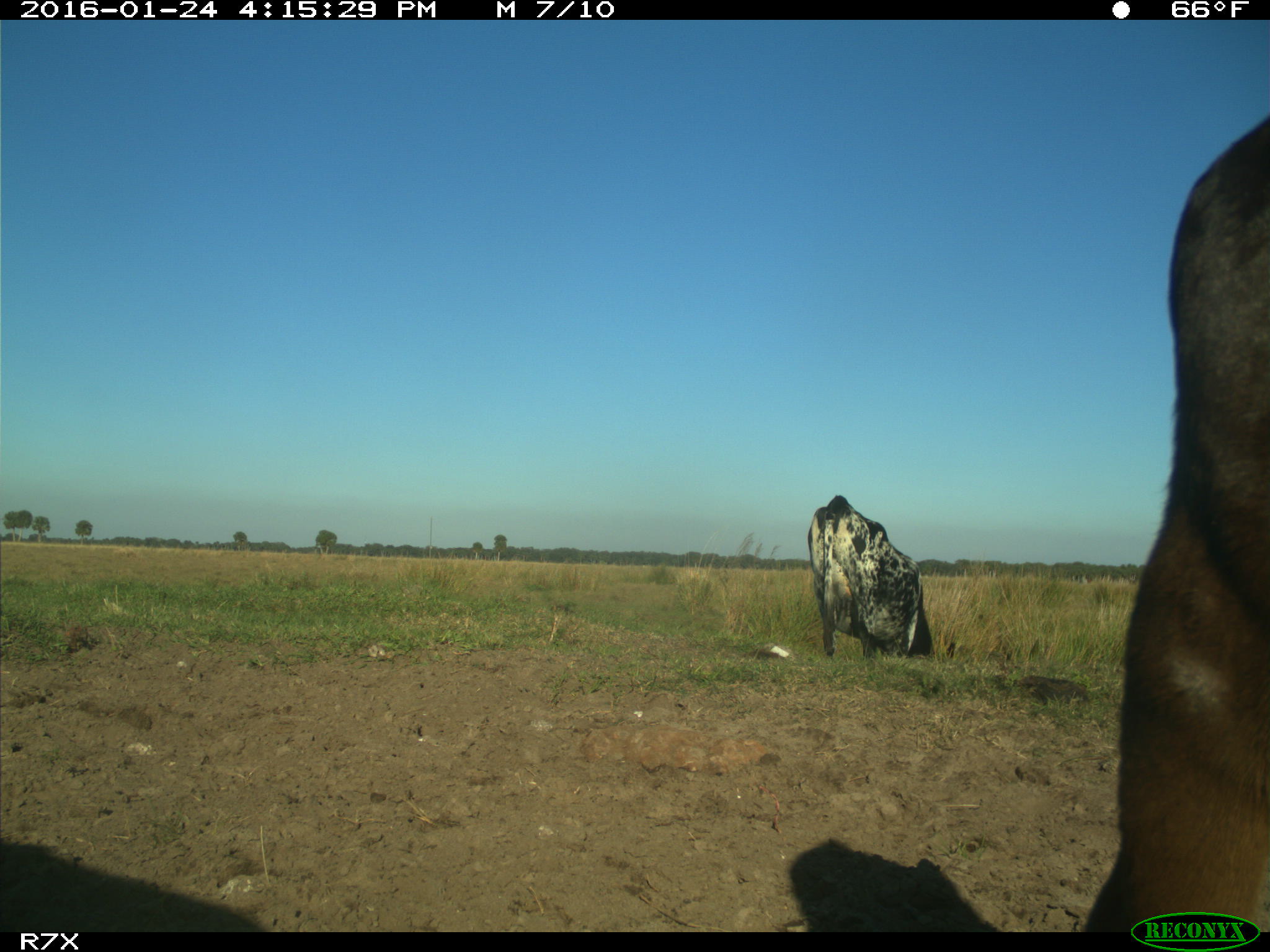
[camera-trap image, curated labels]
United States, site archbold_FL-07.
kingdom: Animalia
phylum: Chordata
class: Mammalia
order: Artiodactyla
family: Bovidae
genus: Bos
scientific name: Bos taurus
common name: domestic cow